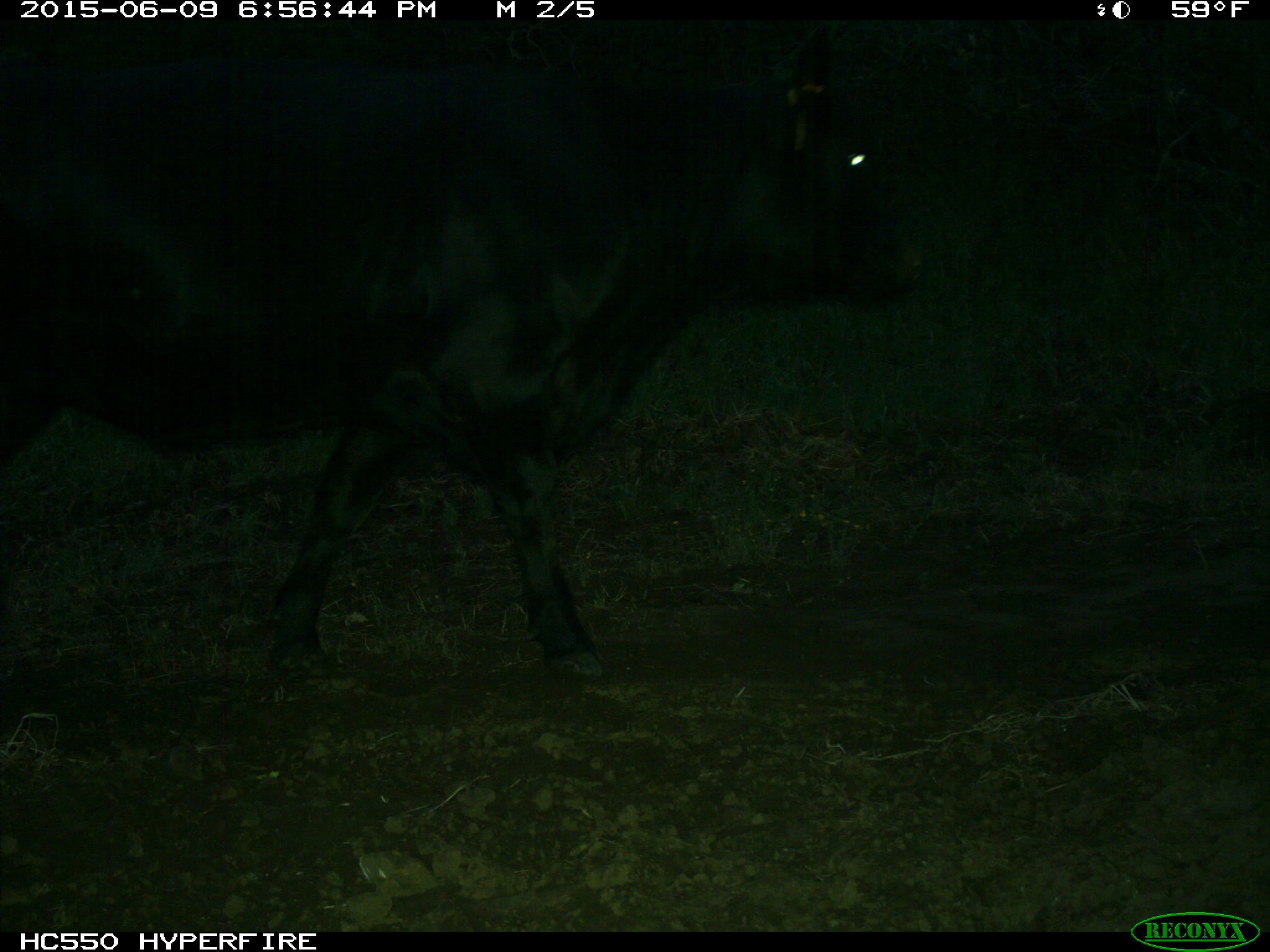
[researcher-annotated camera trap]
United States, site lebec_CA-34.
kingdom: Animalia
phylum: Chordata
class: Mammalia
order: Artiodactyla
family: Bovidae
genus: Bos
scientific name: Bos taurus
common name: domestic cow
Bos taurus (domestic cow).